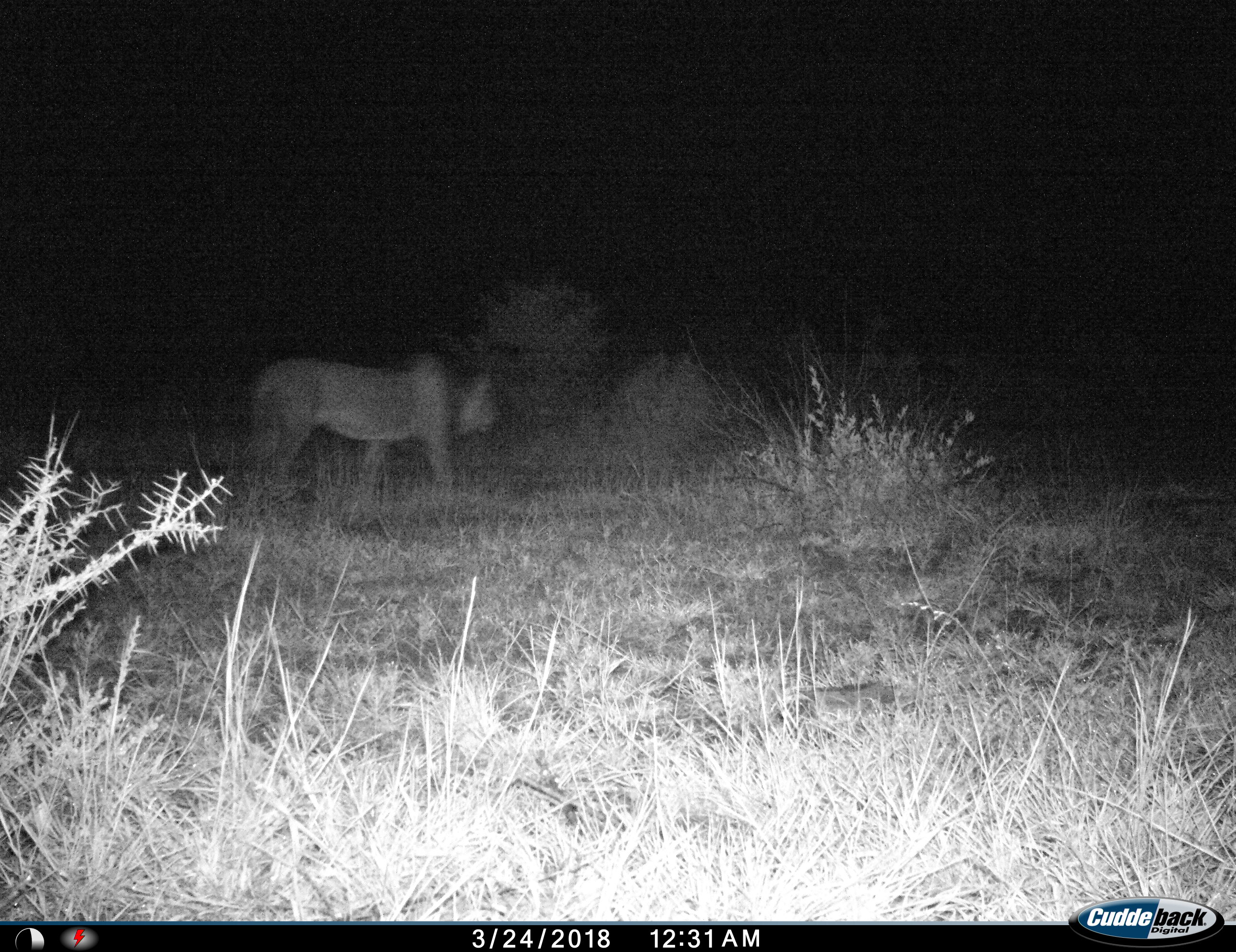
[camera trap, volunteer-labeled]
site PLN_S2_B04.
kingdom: Animalia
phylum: Chordata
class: Mammalia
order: Carnivora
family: Felidae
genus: Panthera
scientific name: Panthera leo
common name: lion male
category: lionmale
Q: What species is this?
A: Lionmale (lion male) (Panthera leo).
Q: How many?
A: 1.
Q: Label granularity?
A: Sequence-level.